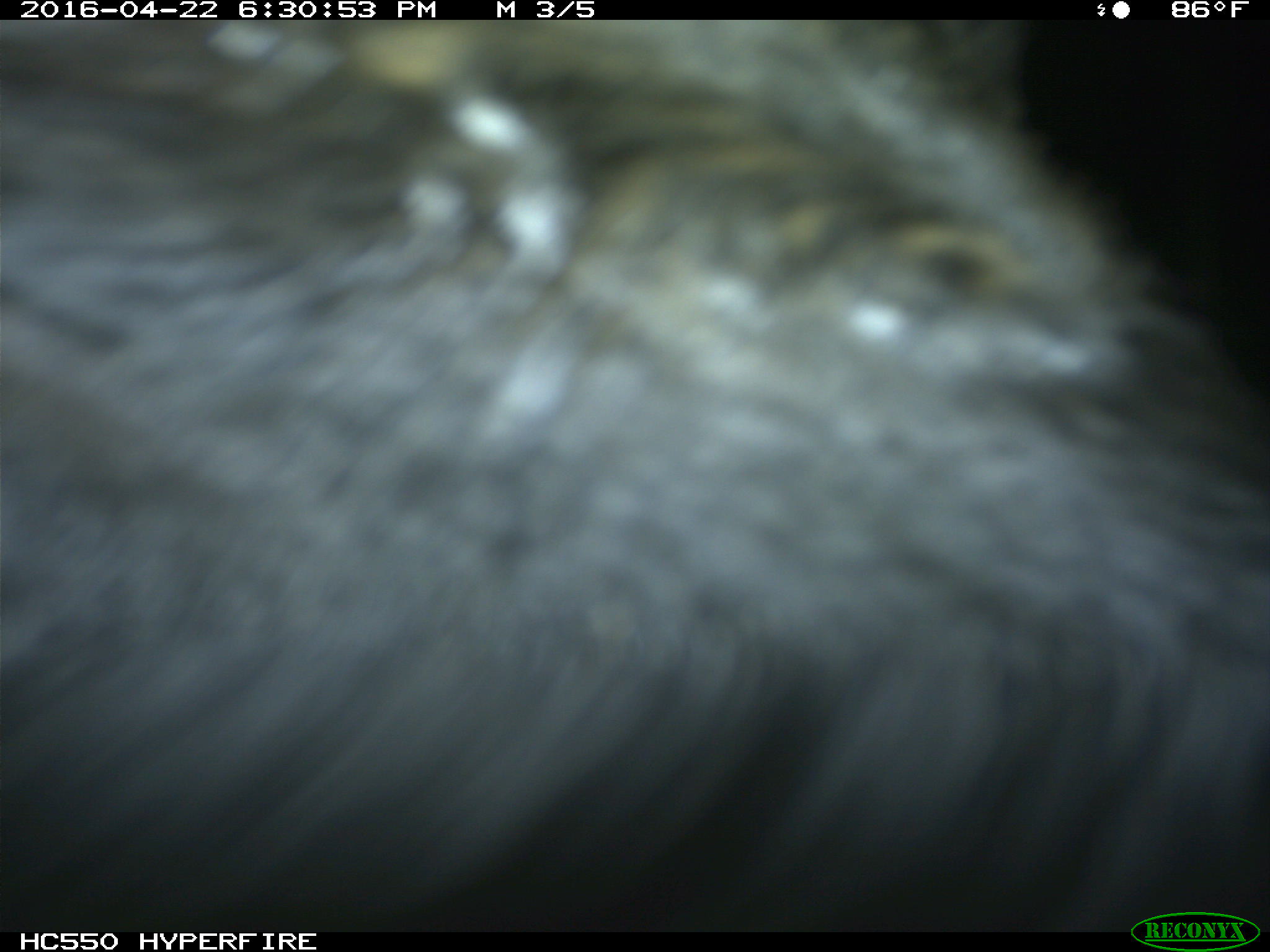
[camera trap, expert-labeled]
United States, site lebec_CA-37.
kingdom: Animalia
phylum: Chordata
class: Mammalia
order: Artiodactyla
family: Bovidae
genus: Bos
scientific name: Bos taurus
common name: domestic cow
Bos taurus (domestic cow).